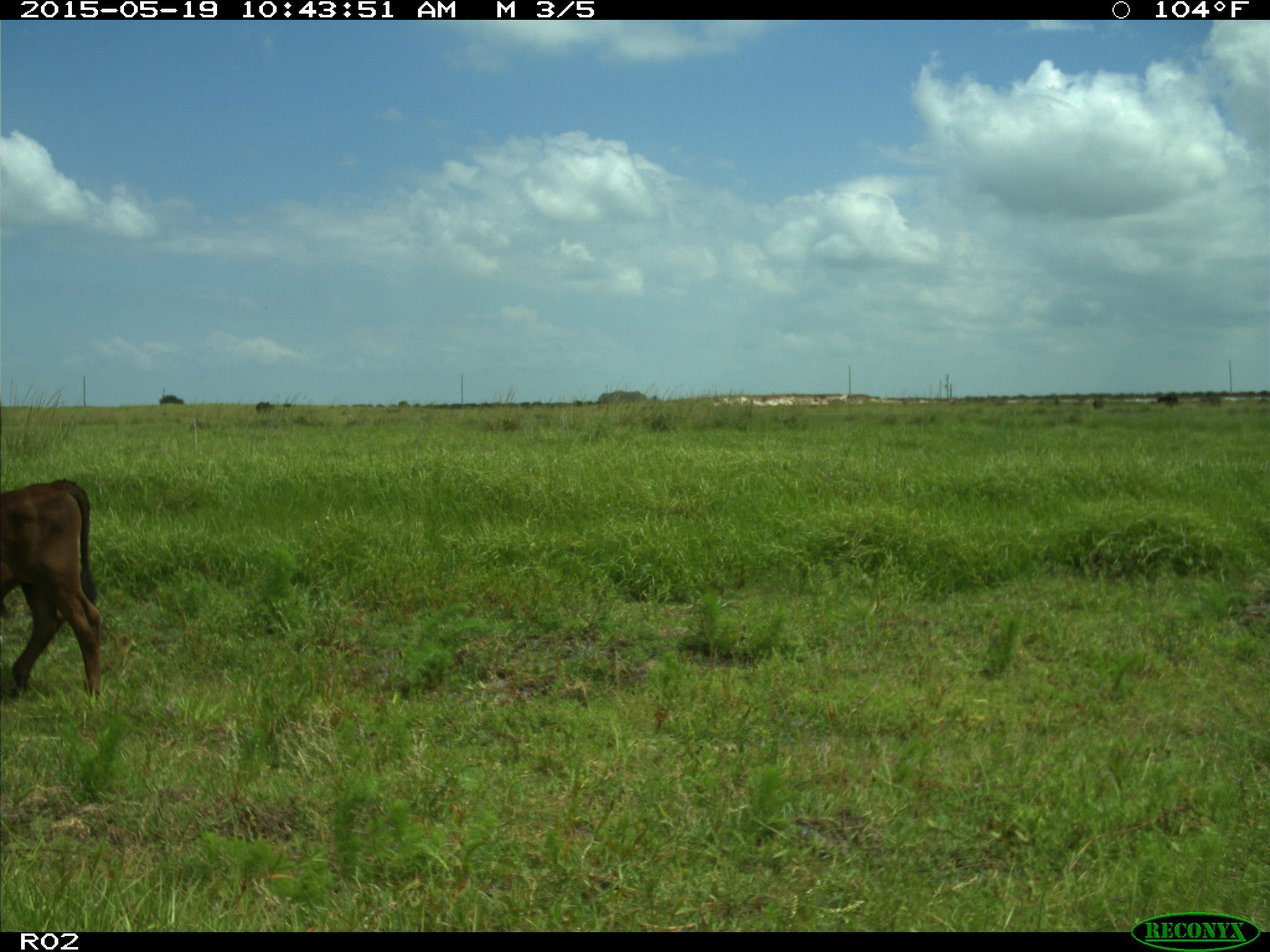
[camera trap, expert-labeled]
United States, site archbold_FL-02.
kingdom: Animalia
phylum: Chordata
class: Mammalia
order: Artiodactyla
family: Bovidae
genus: Bos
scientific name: Bos taurus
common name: domestic cow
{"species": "Bos taurus (domestic cow)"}